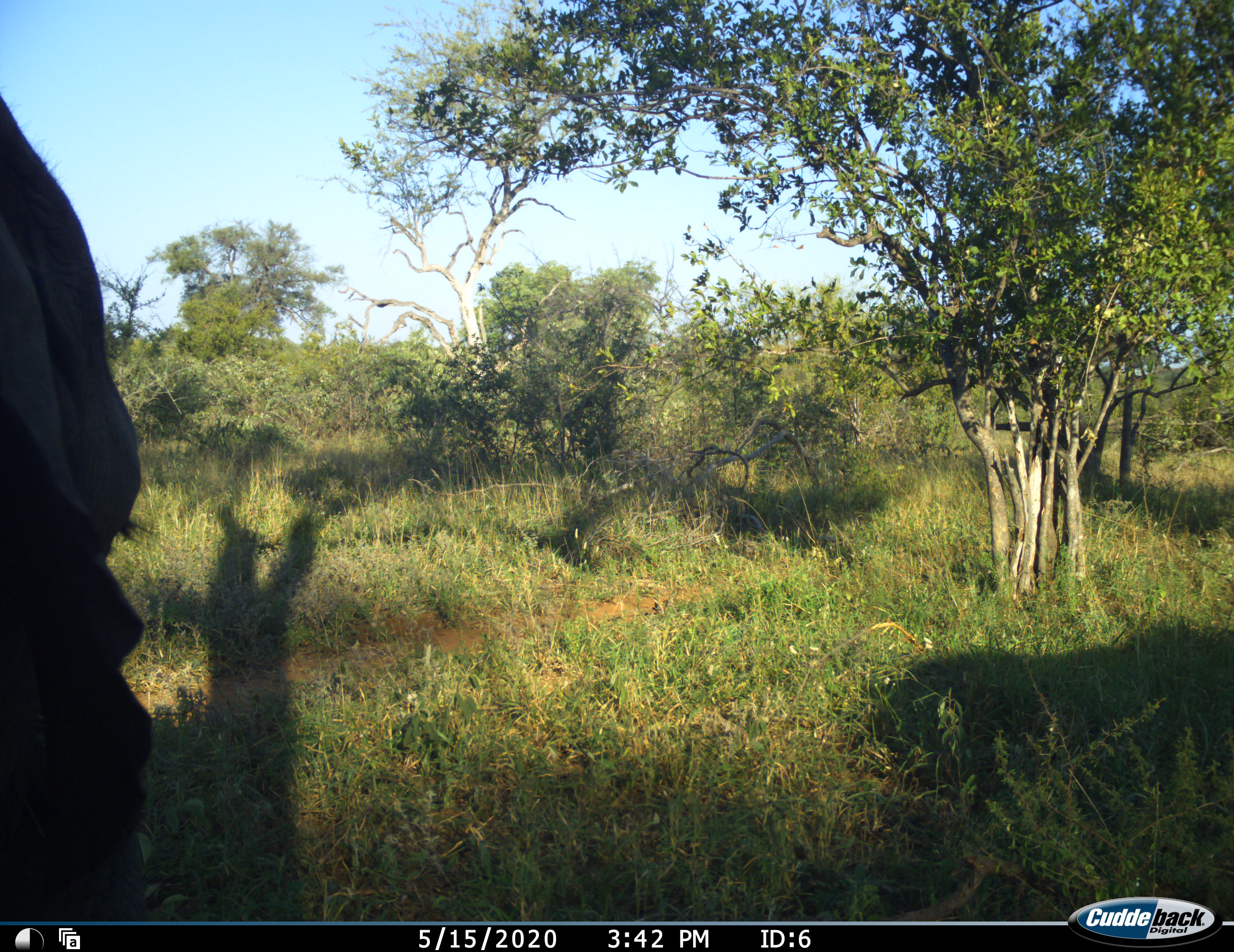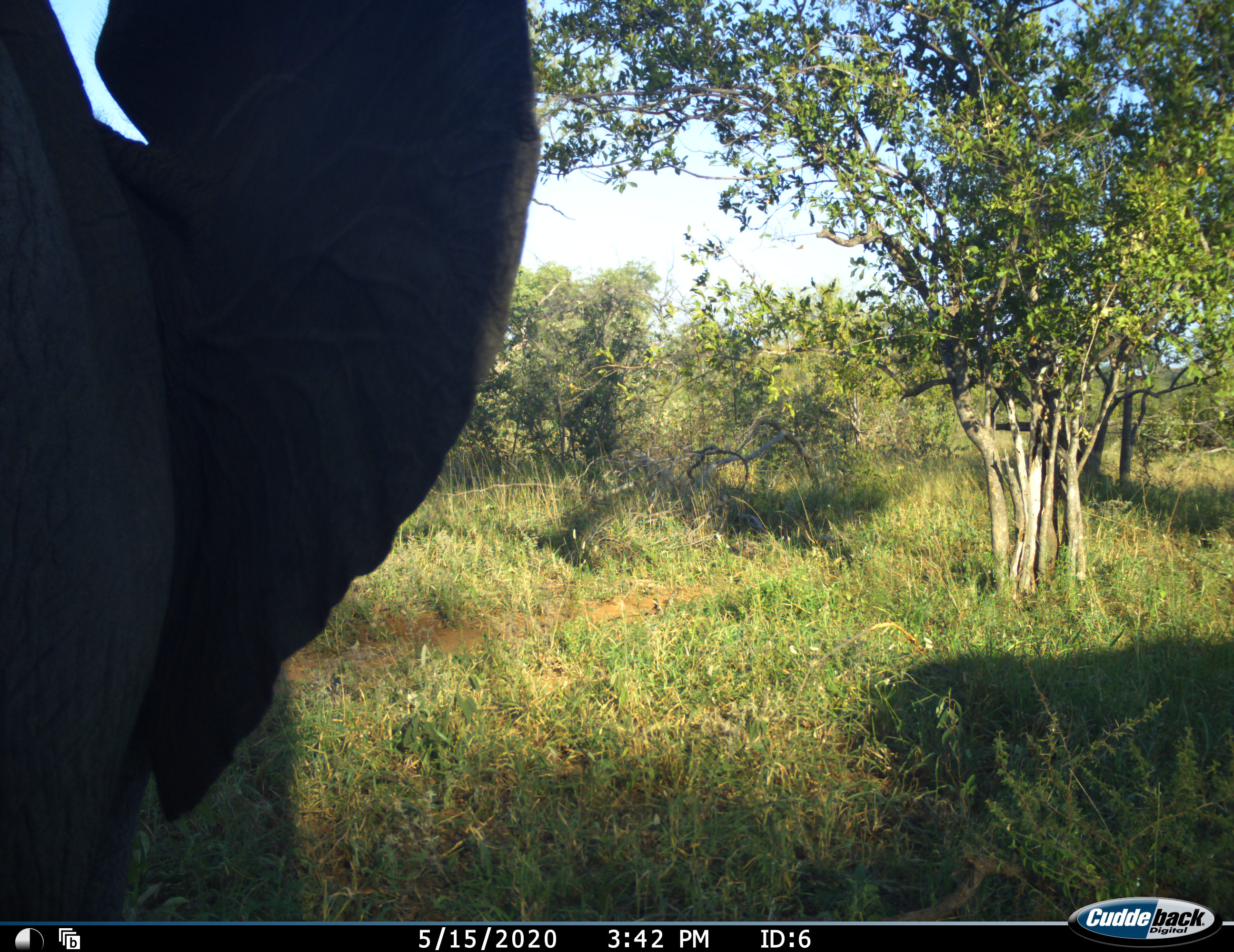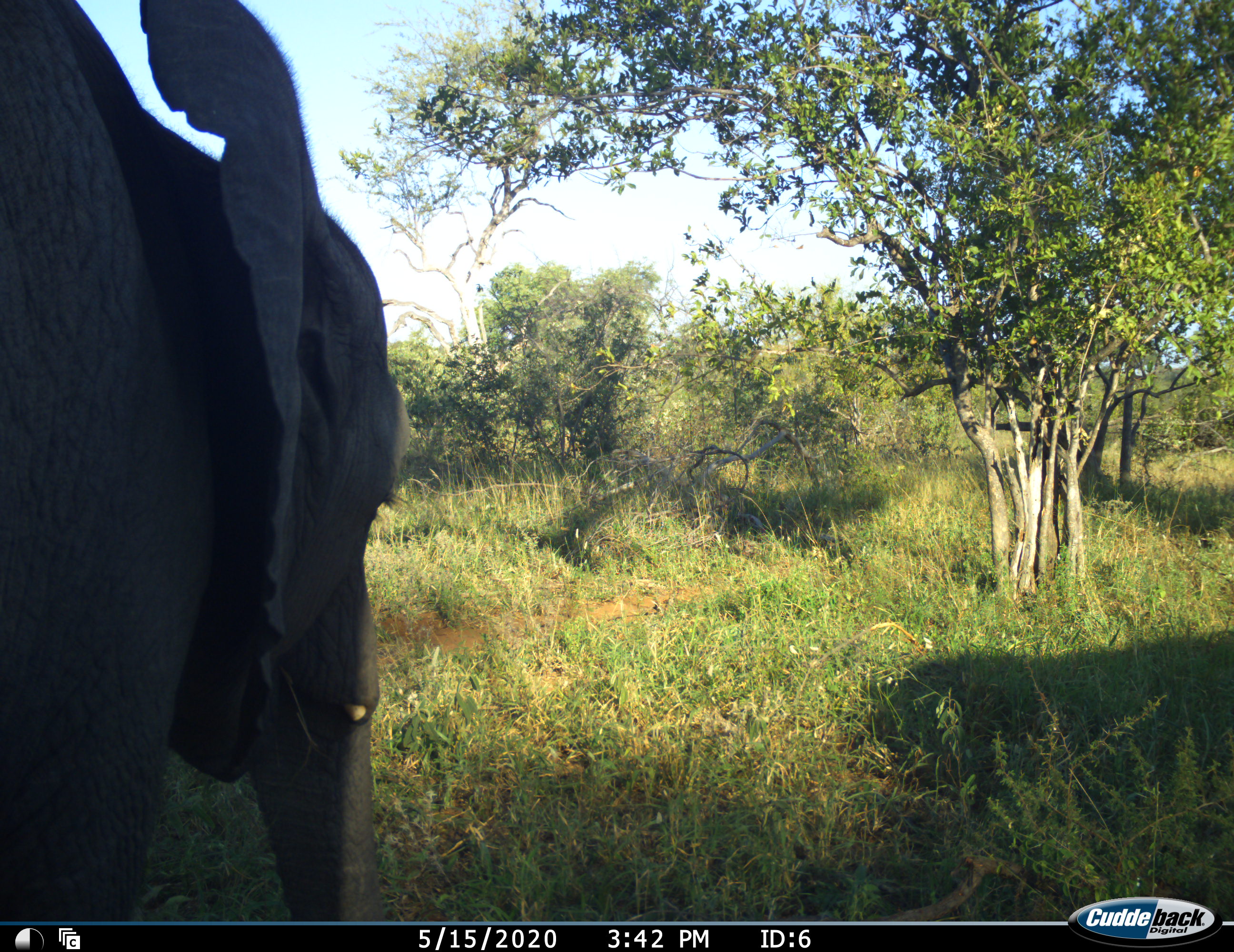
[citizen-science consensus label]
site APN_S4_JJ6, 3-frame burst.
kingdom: Animalia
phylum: Chordata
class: Mammalia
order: Proboscidea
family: Elephantidae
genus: Loxodonta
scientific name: Loxodonta africana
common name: african bush elephant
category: elephant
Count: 1.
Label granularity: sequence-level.